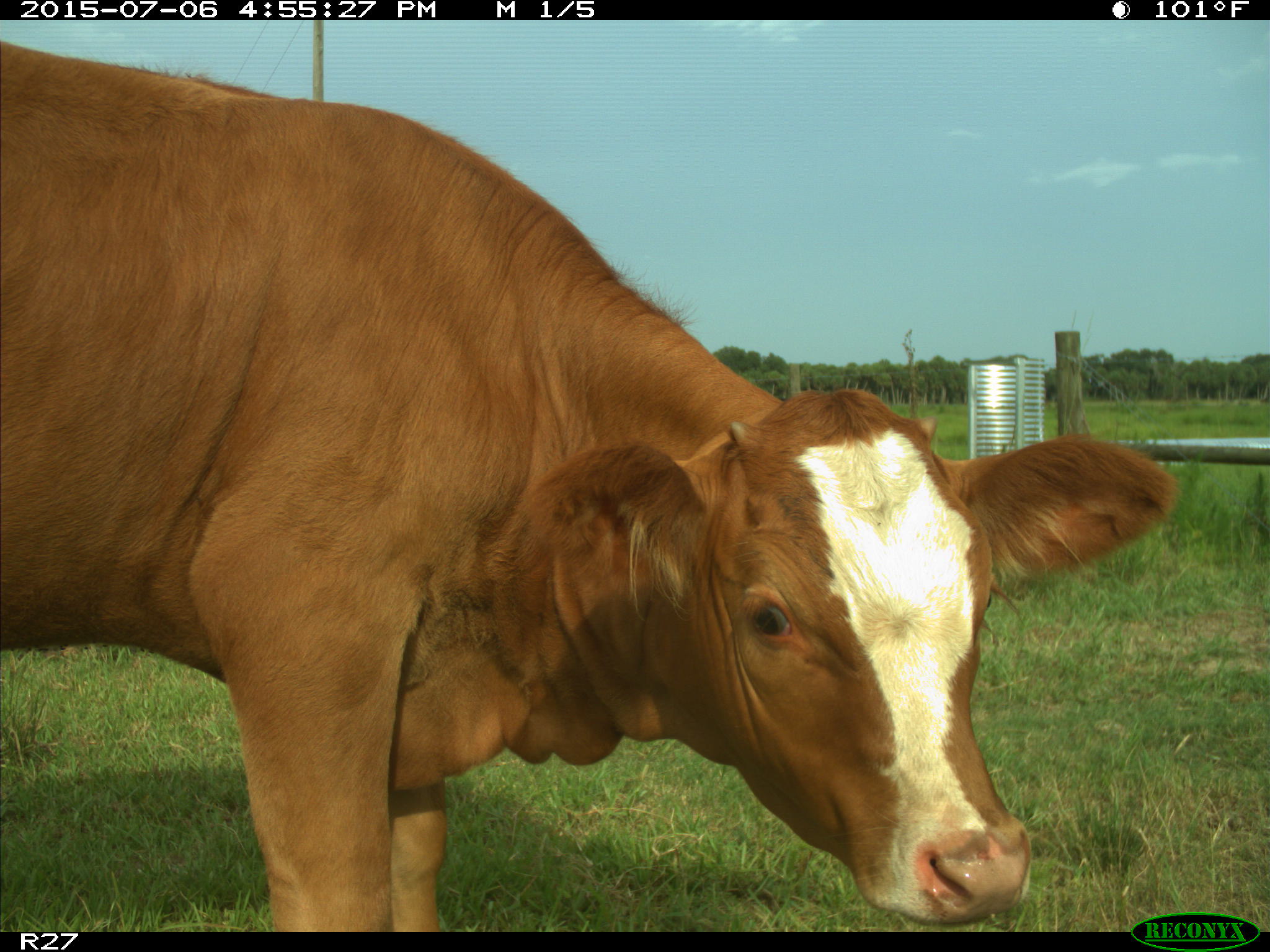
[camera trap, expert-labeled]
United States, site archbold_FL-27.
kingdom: Animalia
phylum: Chordata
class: Mammalia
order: Artiodactyla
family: Bovidae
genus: Bos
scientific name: Bos taurus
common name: domestic cow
Bos taurus (domestic cow).